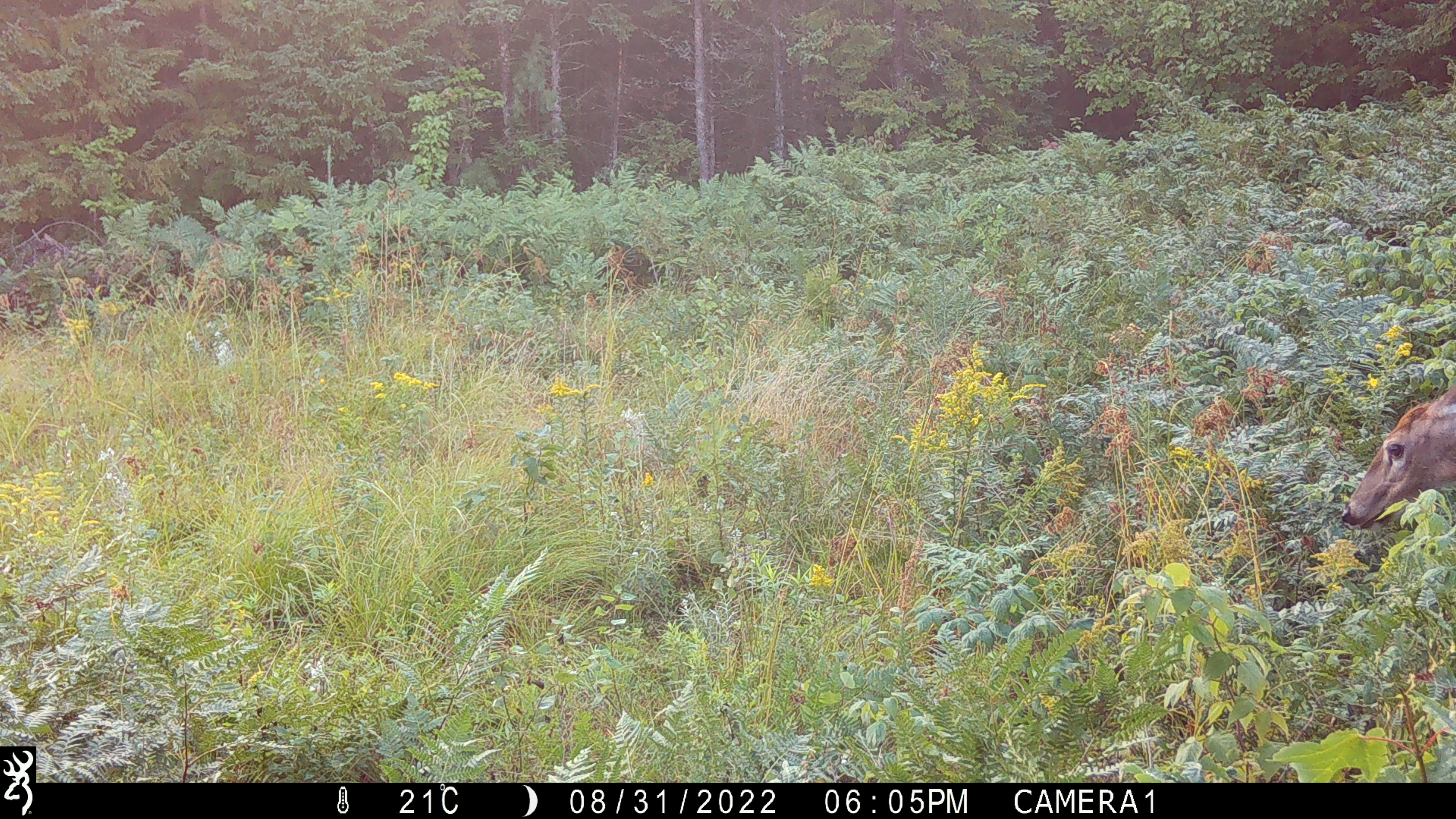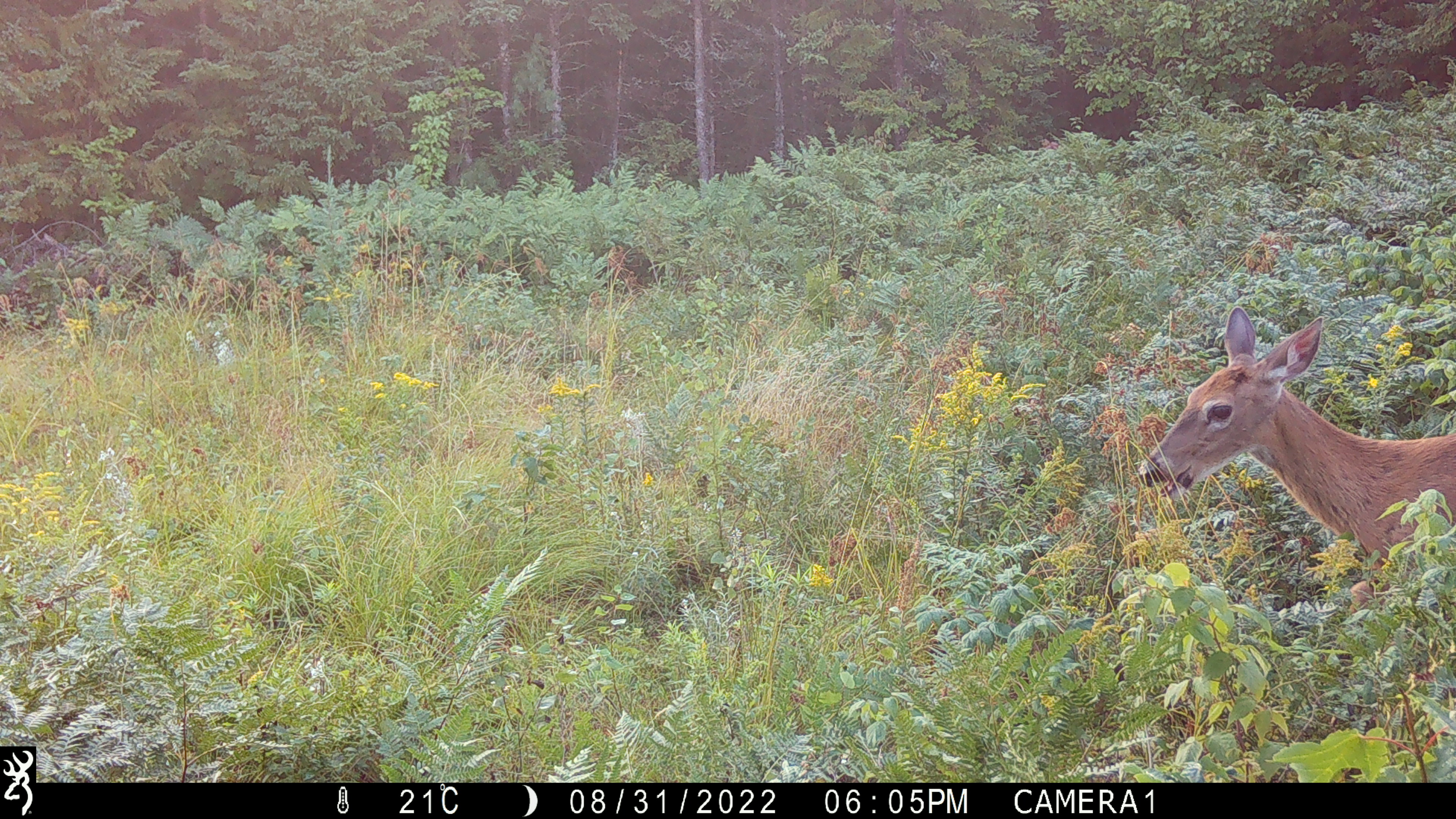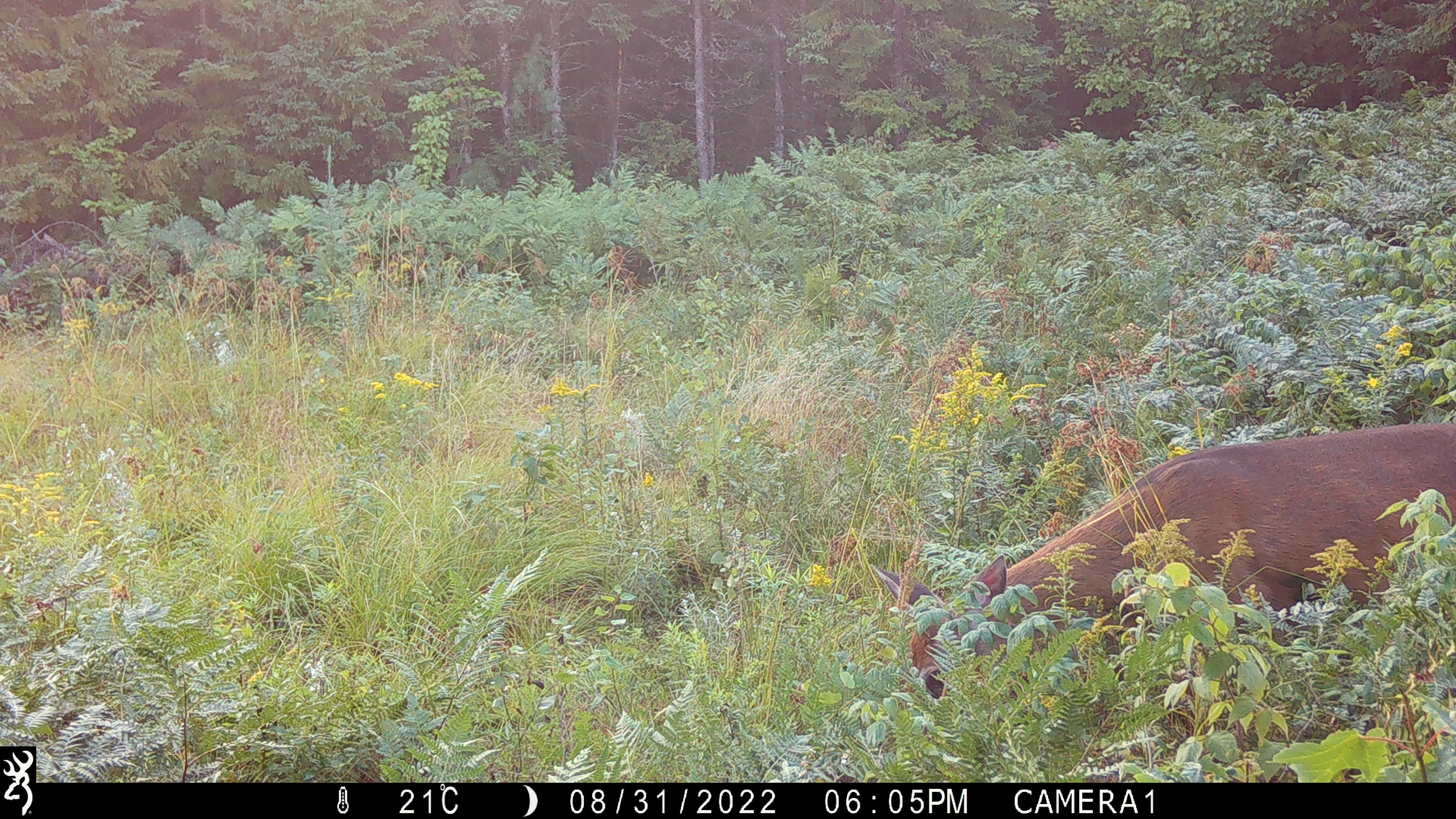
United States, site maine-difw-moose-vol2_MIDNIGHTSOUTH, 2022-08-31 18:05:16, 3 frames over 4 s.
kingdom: Animalia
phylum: Chordata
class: Mammalia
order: Artiodactyla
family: Cervidae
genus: Odocoileus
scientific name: Odocoileus virginianus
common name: white-tailed deer